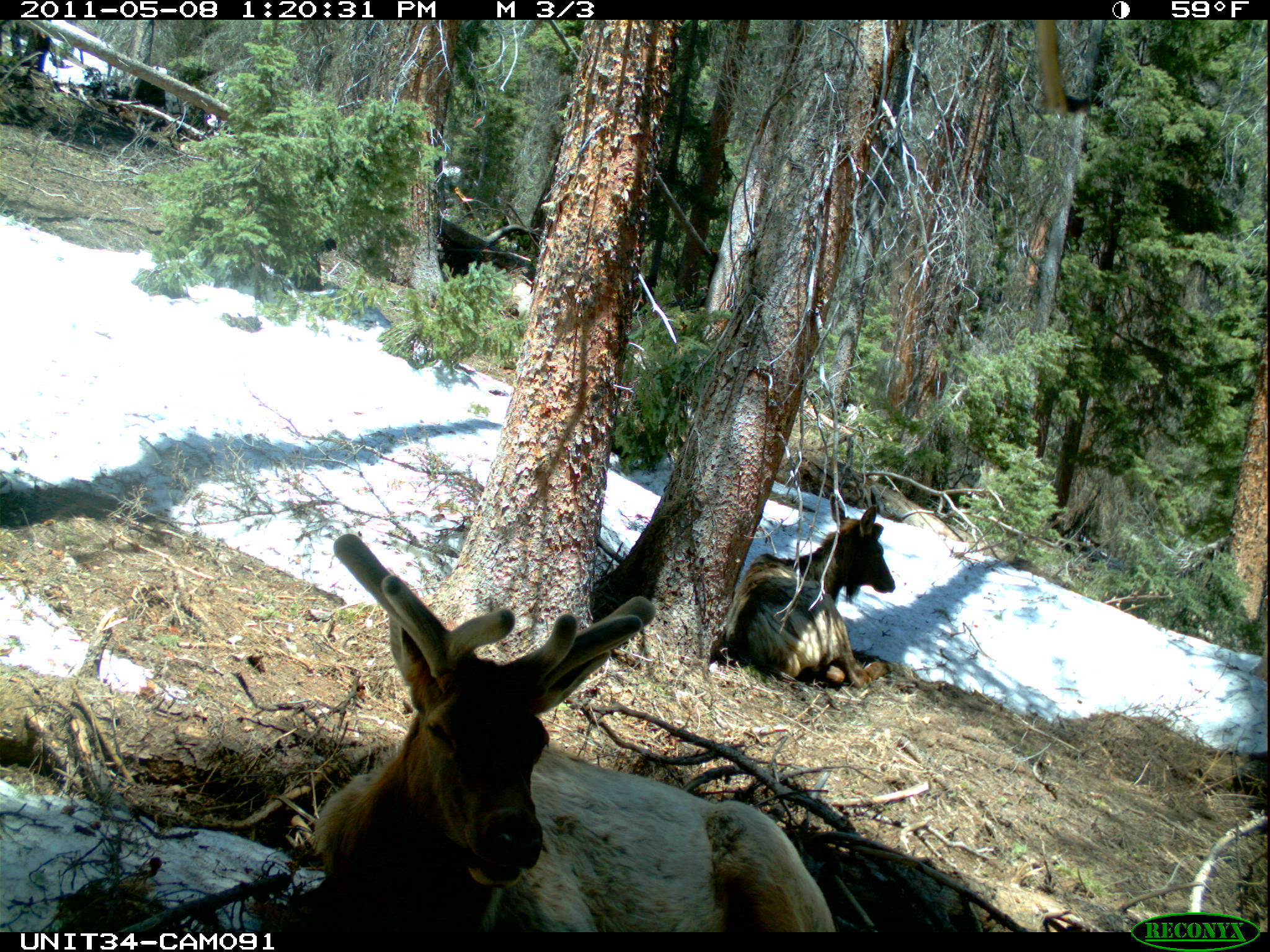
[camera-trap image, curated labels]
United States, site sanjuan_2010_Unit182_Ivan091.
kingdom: Animalia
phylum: Chordata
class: Mammalia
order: Artiodactyla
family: Cervidae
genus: Cervus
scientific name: Cervus elaphus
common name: red deer